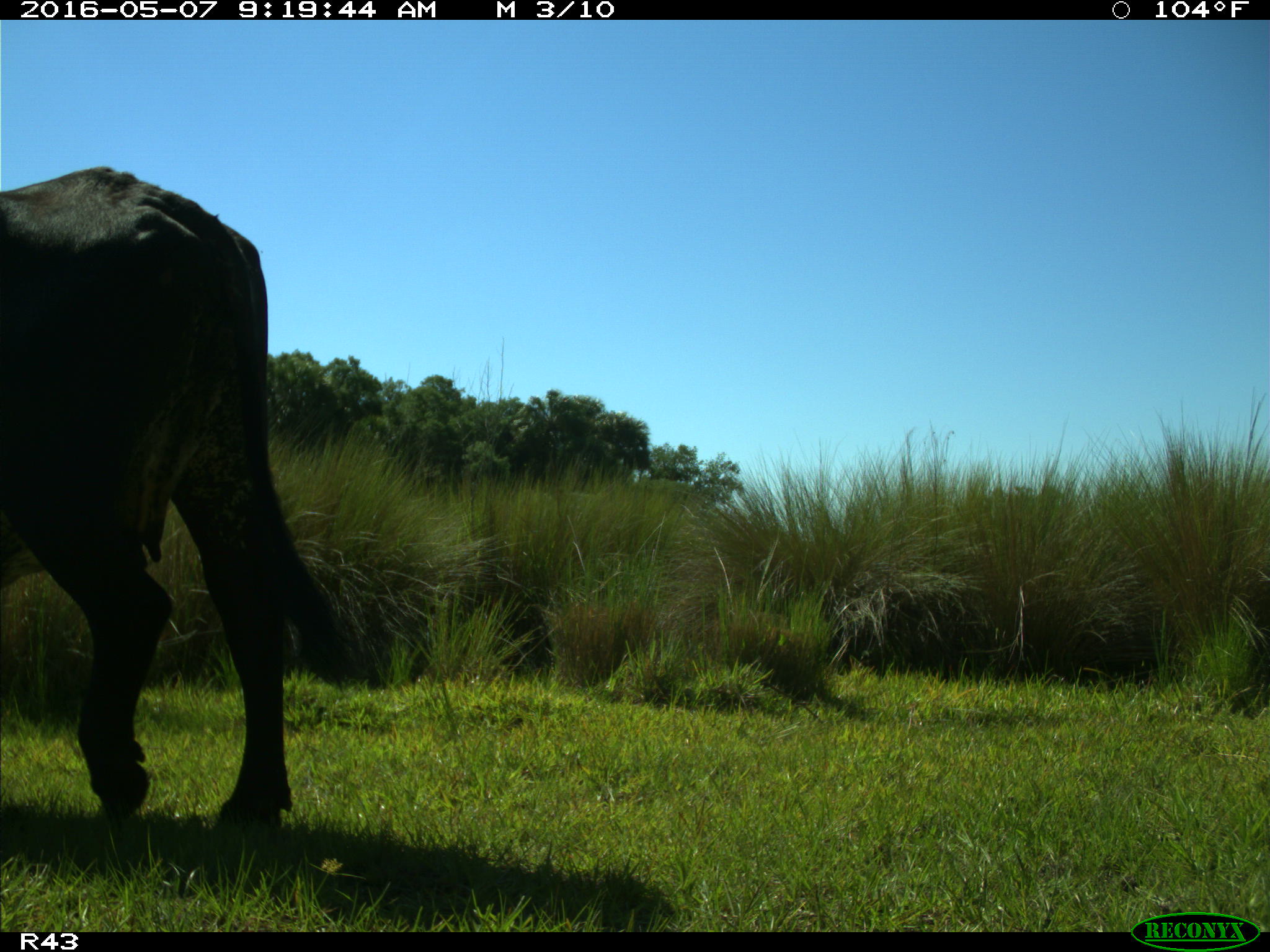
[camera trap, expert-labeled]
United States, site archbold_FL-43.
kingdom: Animalia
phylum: Chordata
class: Mammalia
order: Artiodactyla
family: Bovidae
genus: Bos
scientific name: Bos taurus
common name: domestic cow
Bos taurus (domestic cow).